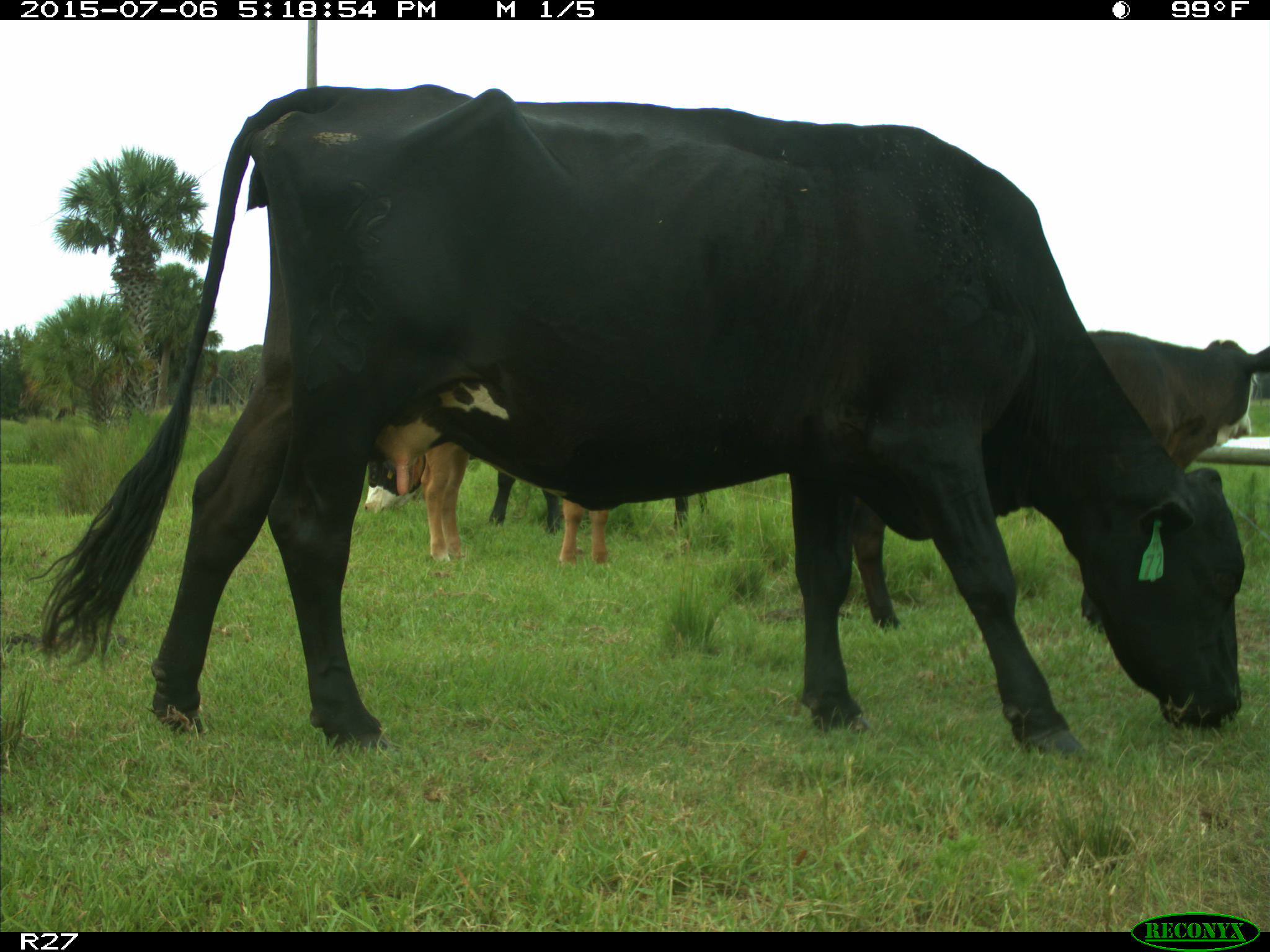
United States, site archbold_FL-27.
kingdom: Animalia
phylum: Chordata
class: Mammalia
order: Artiodactyla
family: Bovidae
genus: Bos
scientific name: Bos taurus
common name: domestic cow